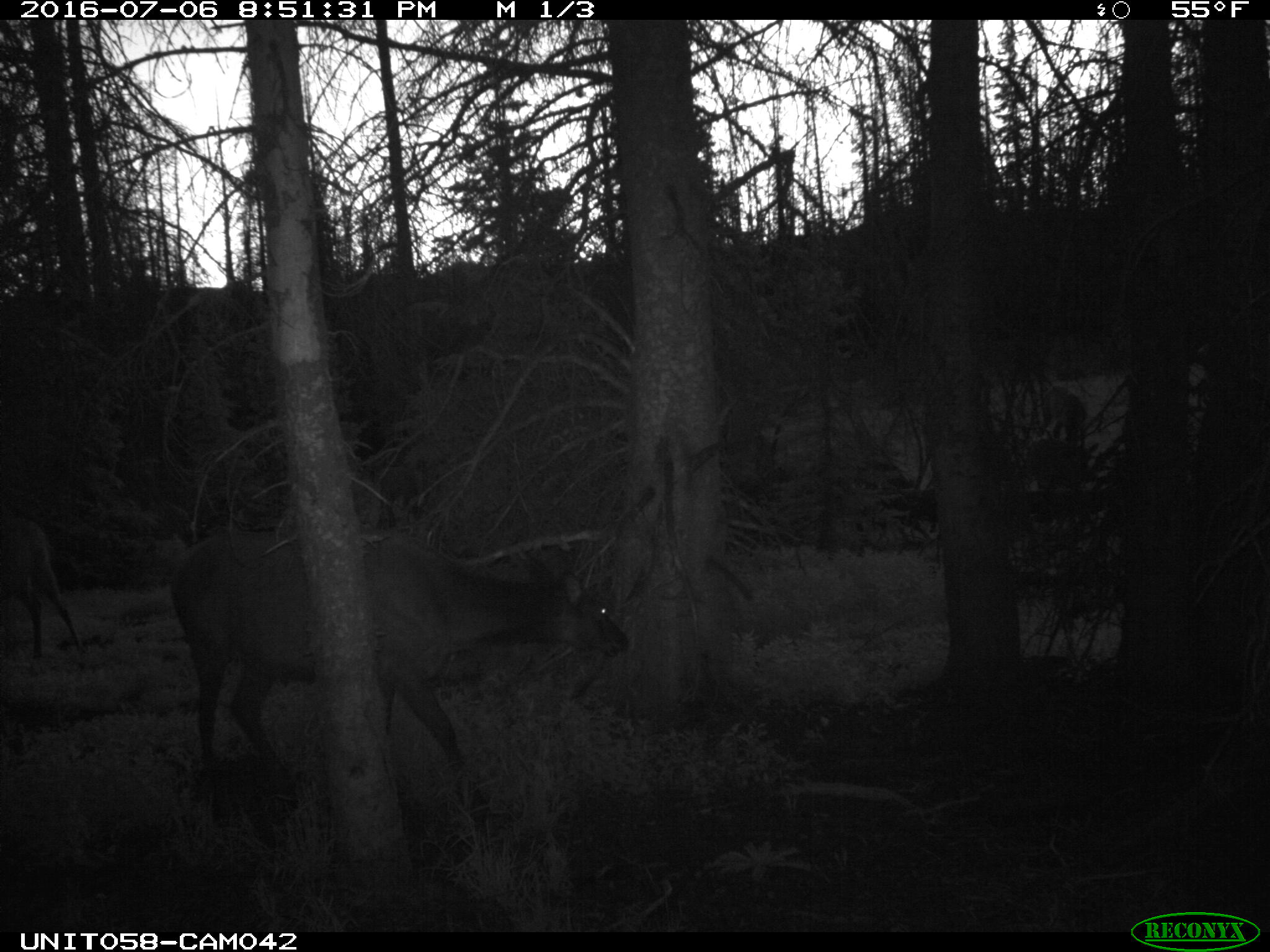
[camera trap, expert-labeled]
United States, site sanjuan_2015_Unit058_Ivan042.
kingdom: Animalia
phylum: Chordata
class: Mammalia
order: Artiodactyla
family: Cervidae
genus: Cervus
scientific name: Cervus elaphus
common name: red deer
Cervus elaphus (red deer).